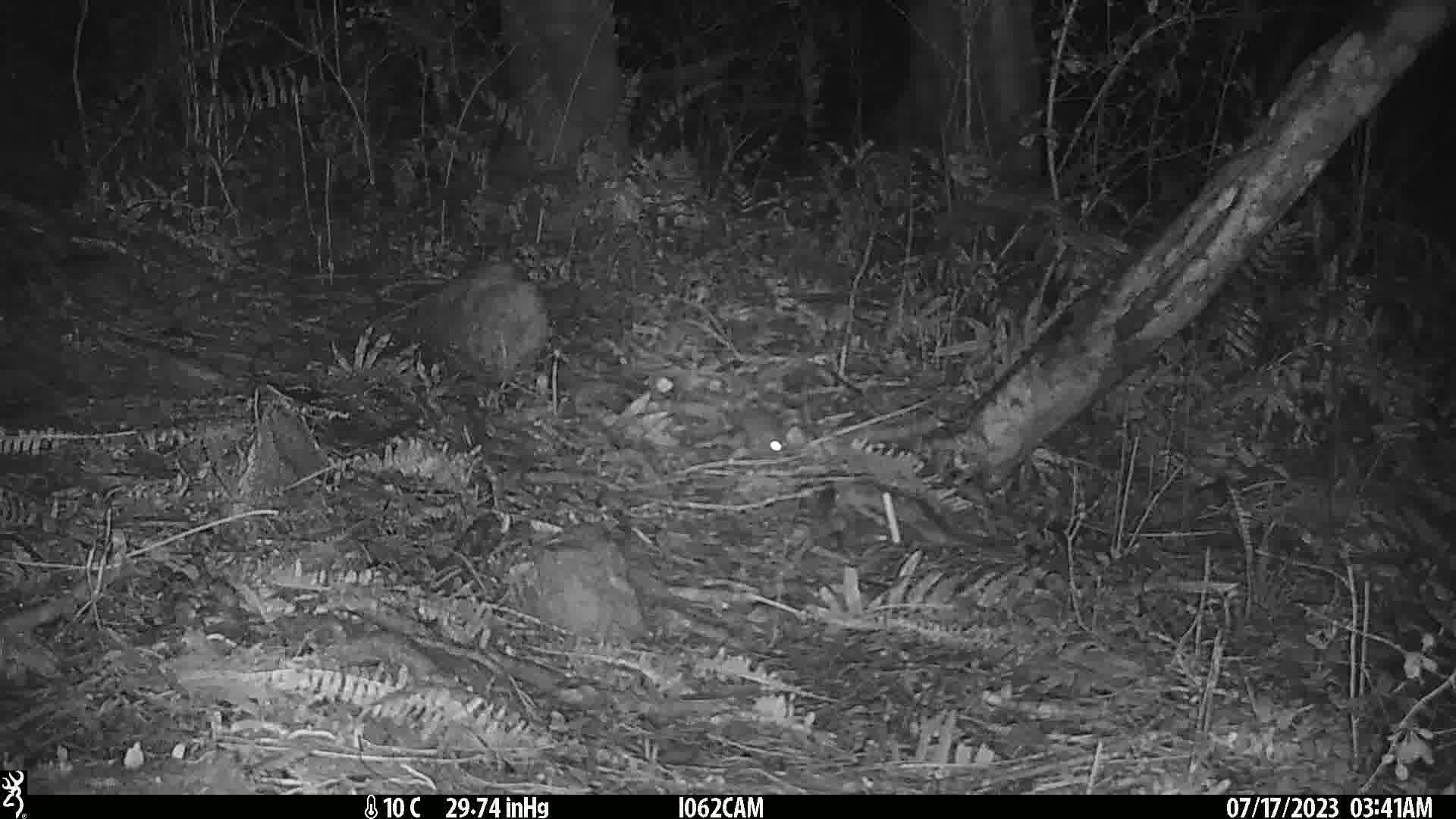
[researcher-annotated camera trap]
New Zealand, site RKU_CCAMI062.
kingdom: Animalia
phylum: Chordata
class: Mammalia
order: Rodentia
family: Muridae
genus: Rattus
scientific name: Rattus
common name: rat